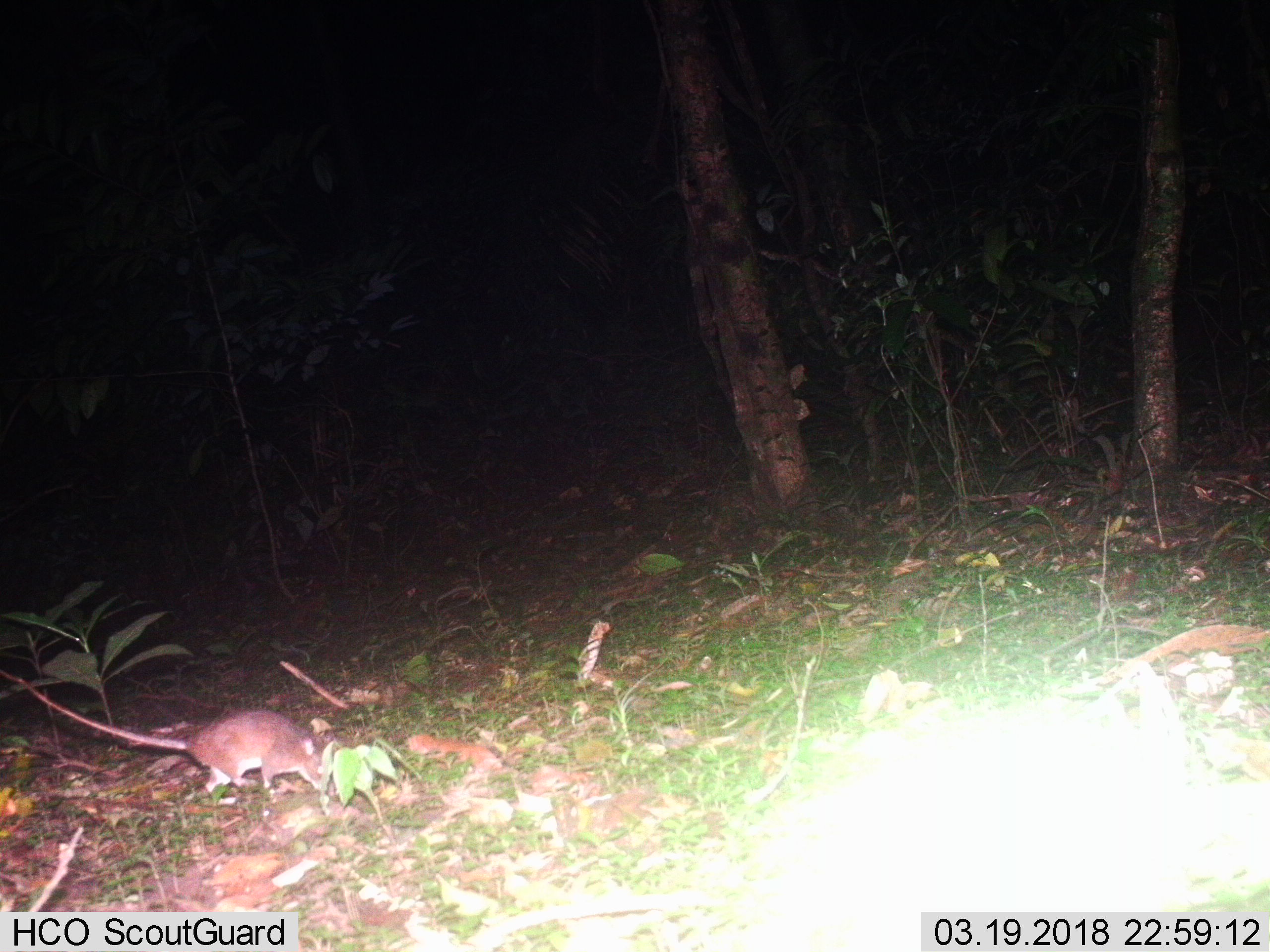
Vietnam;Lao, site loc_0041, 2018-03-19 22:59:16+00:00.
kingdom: Animalia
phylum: Chordata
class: Mammalia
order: Rodentia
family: Muridae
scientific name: Muridae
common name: old-world mice and rats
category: unidentified murid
Unidentified murid (old-world mice and rats) (Muridae). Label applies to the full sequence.